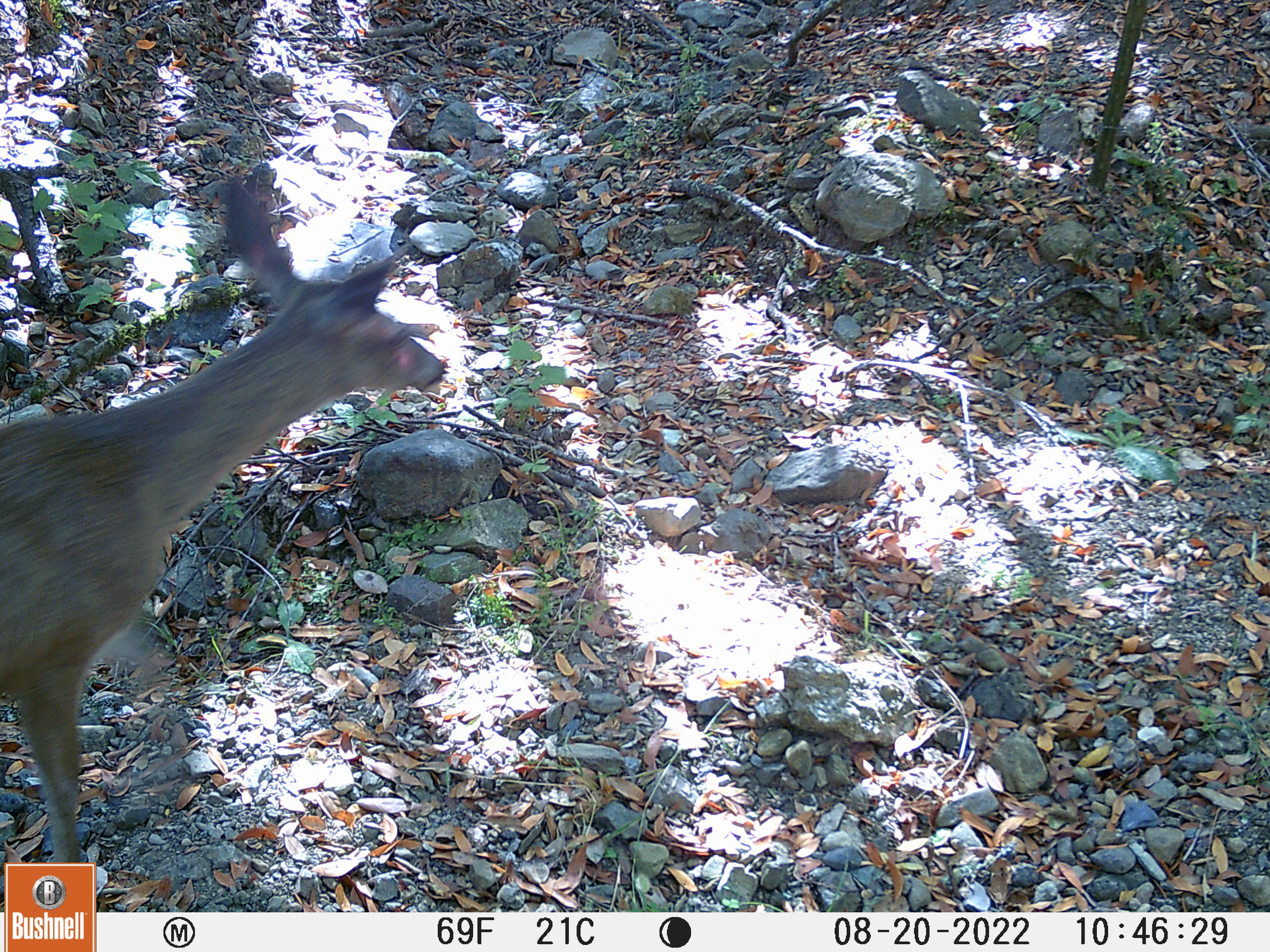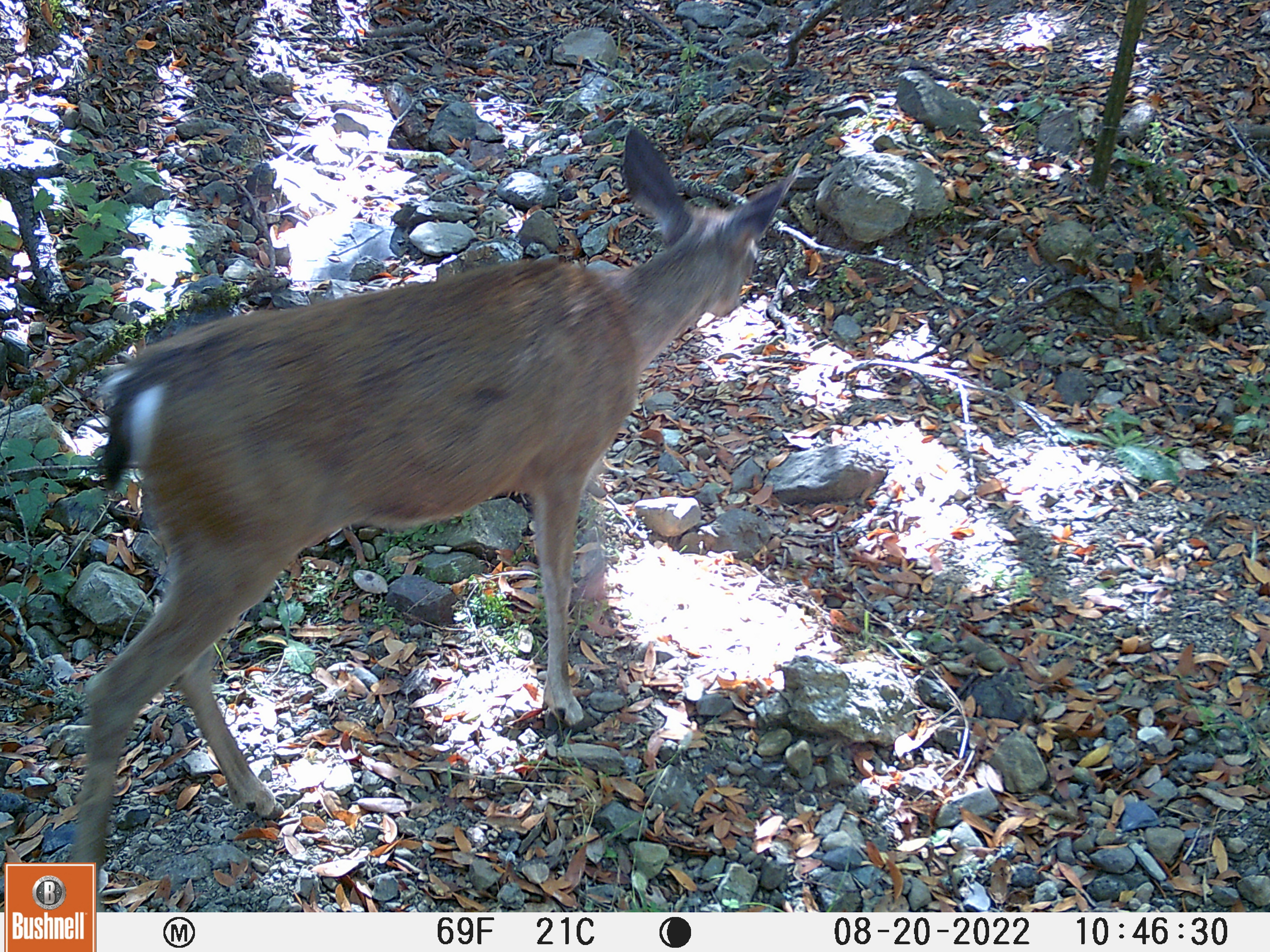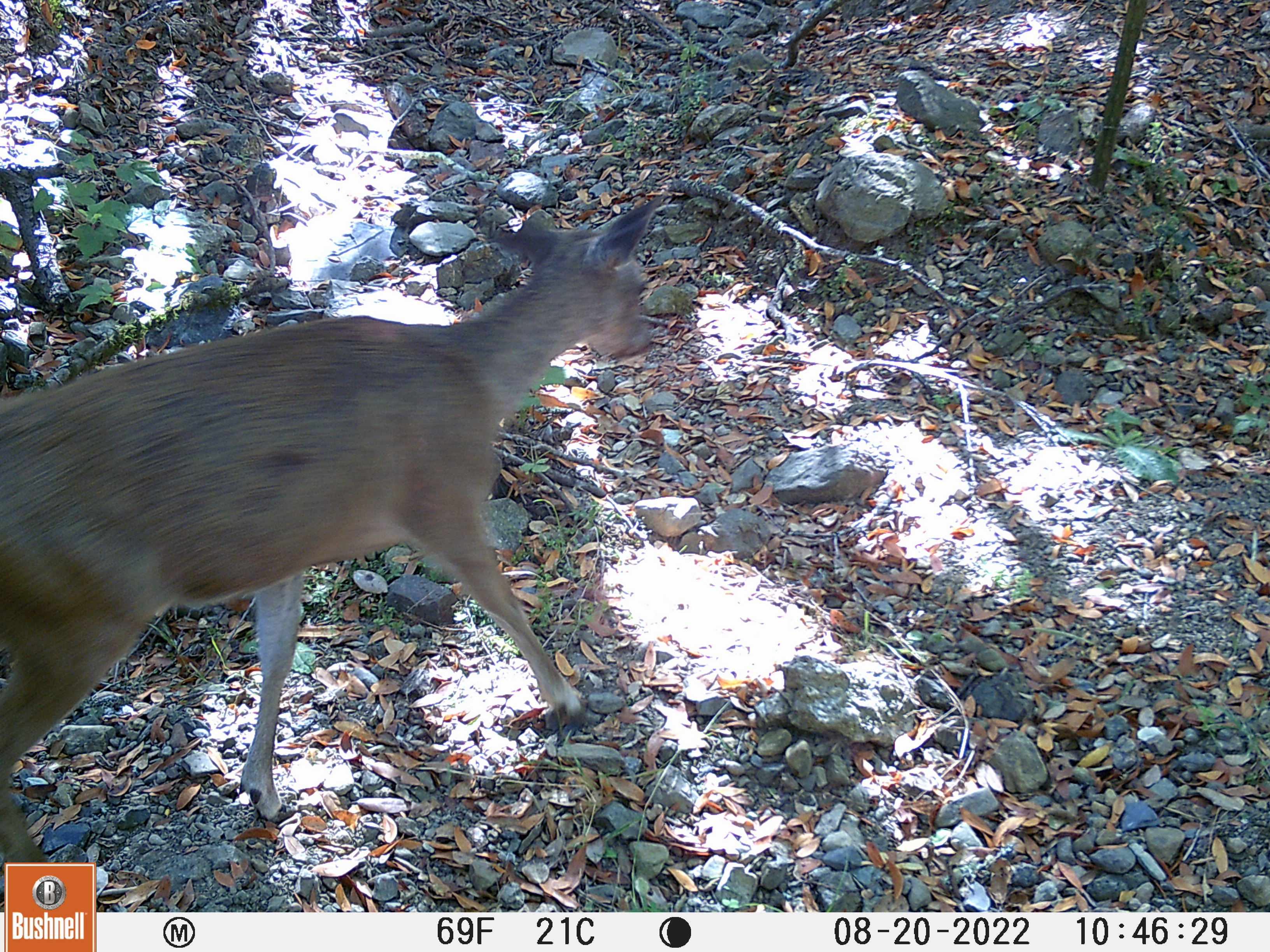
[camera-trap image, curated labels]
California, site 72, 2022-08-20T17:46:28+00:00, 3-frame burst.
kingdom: Animalia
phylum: Chordata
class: Mammalia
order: Artiodactyla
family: Cervidae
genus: Odocoileus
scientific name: Odocoileus hemionus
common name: mule deer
Mule deer (Odocoileus hemionus).